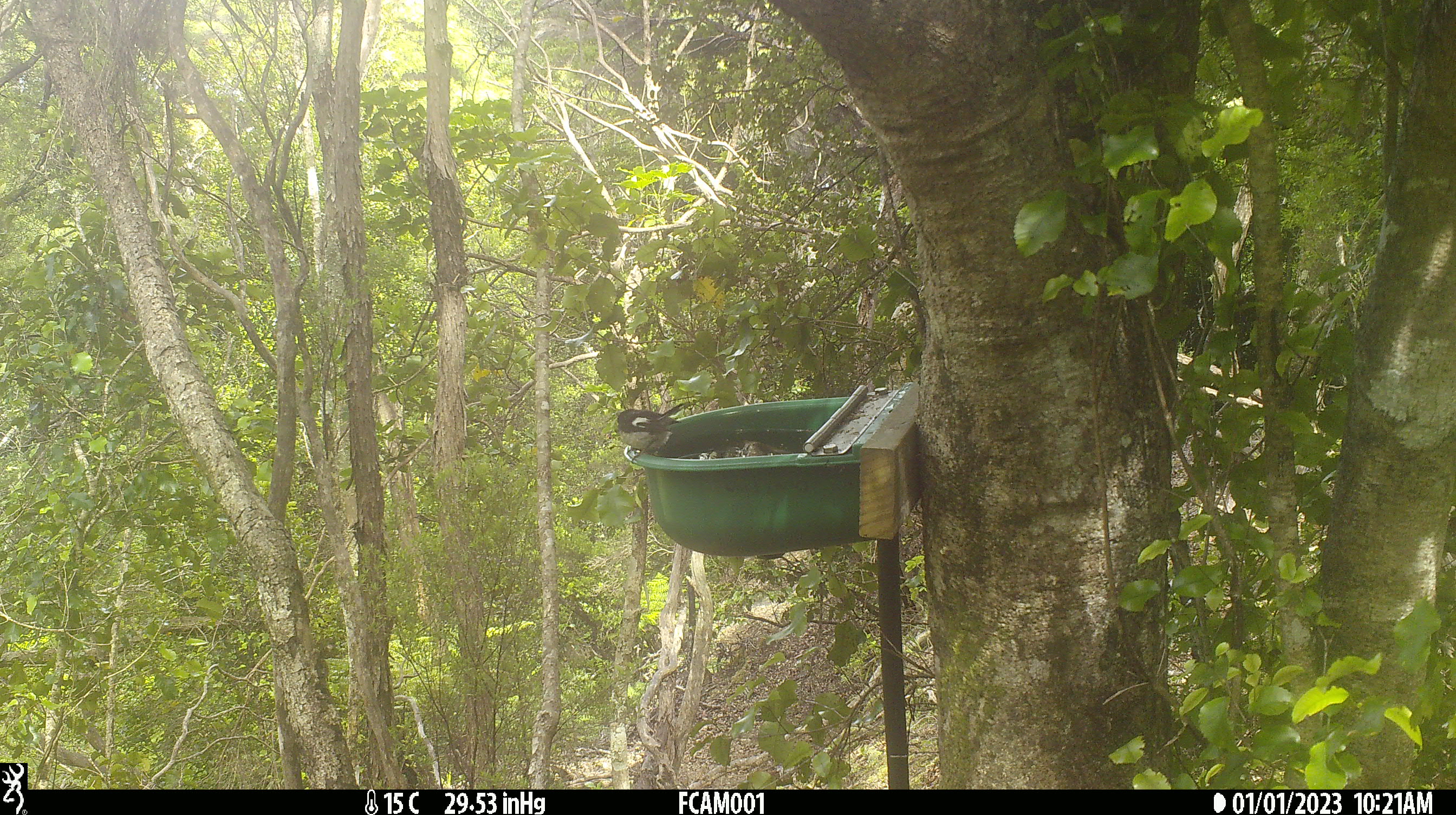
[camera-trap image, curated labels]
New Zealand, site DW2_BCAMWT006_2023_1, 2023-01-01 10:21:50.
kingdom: Animalia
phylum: Chordata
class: Aves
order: Passeriformes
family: Petroicidae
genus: Petroica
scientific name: Petroica macrocephala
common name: tomtit